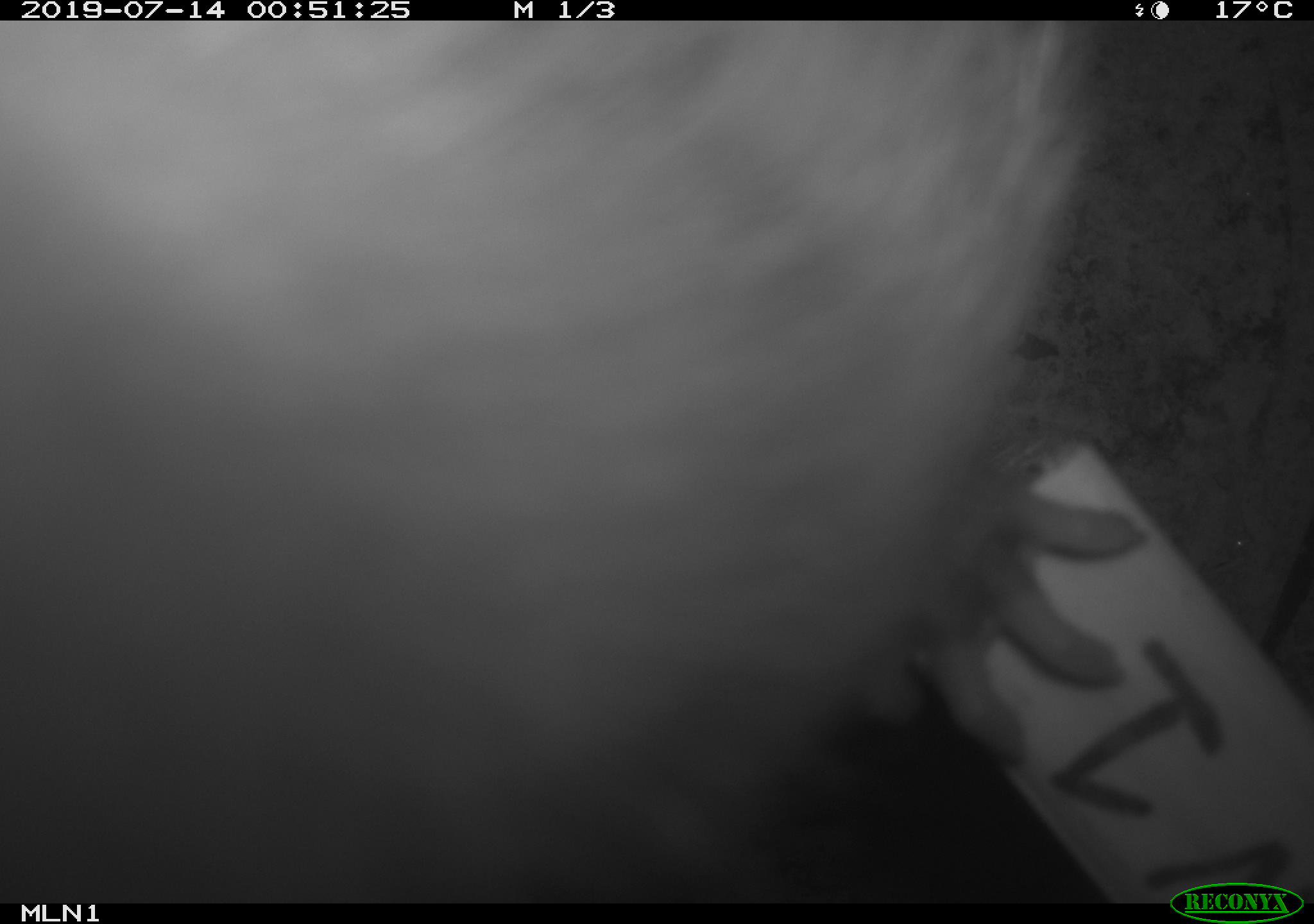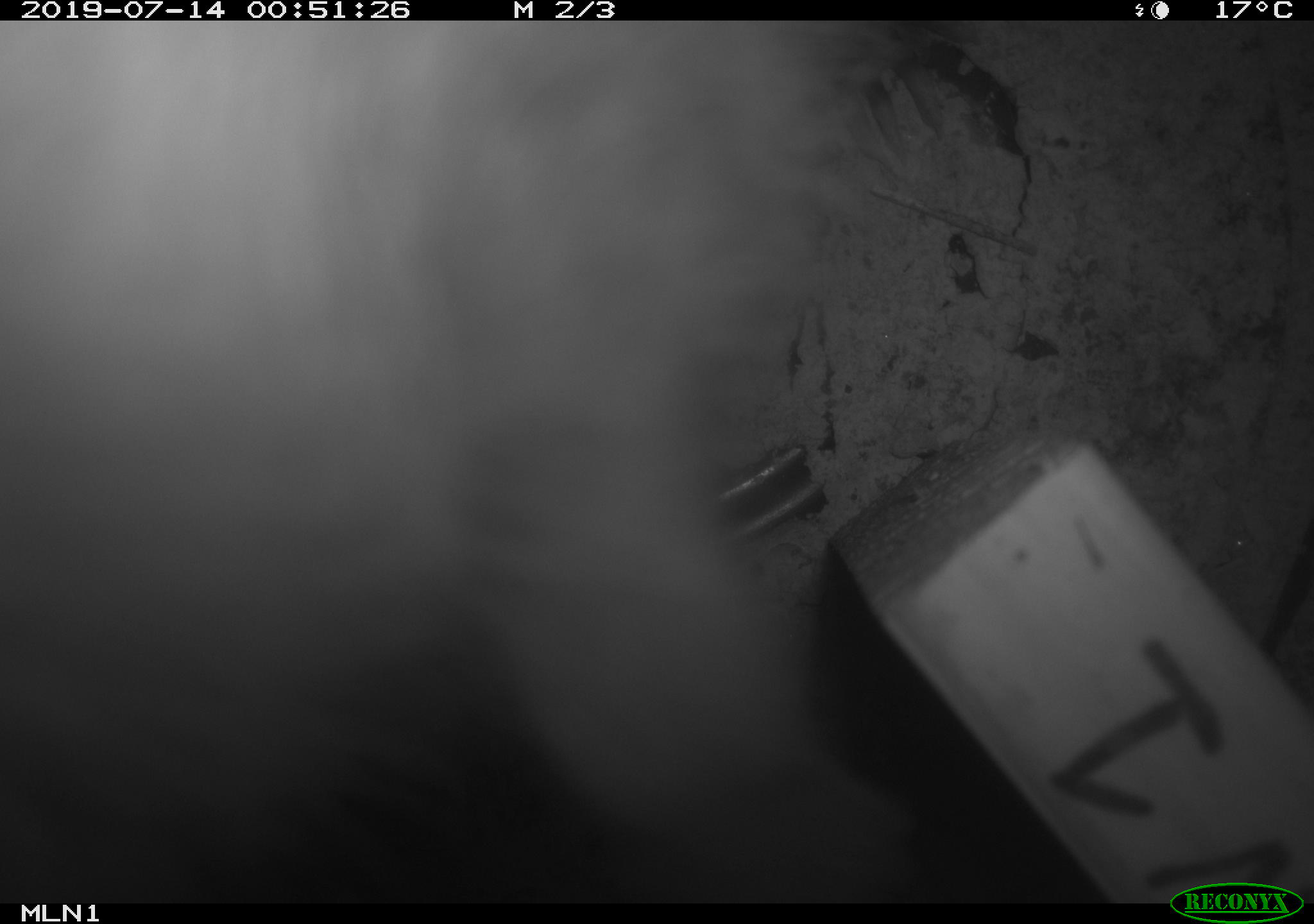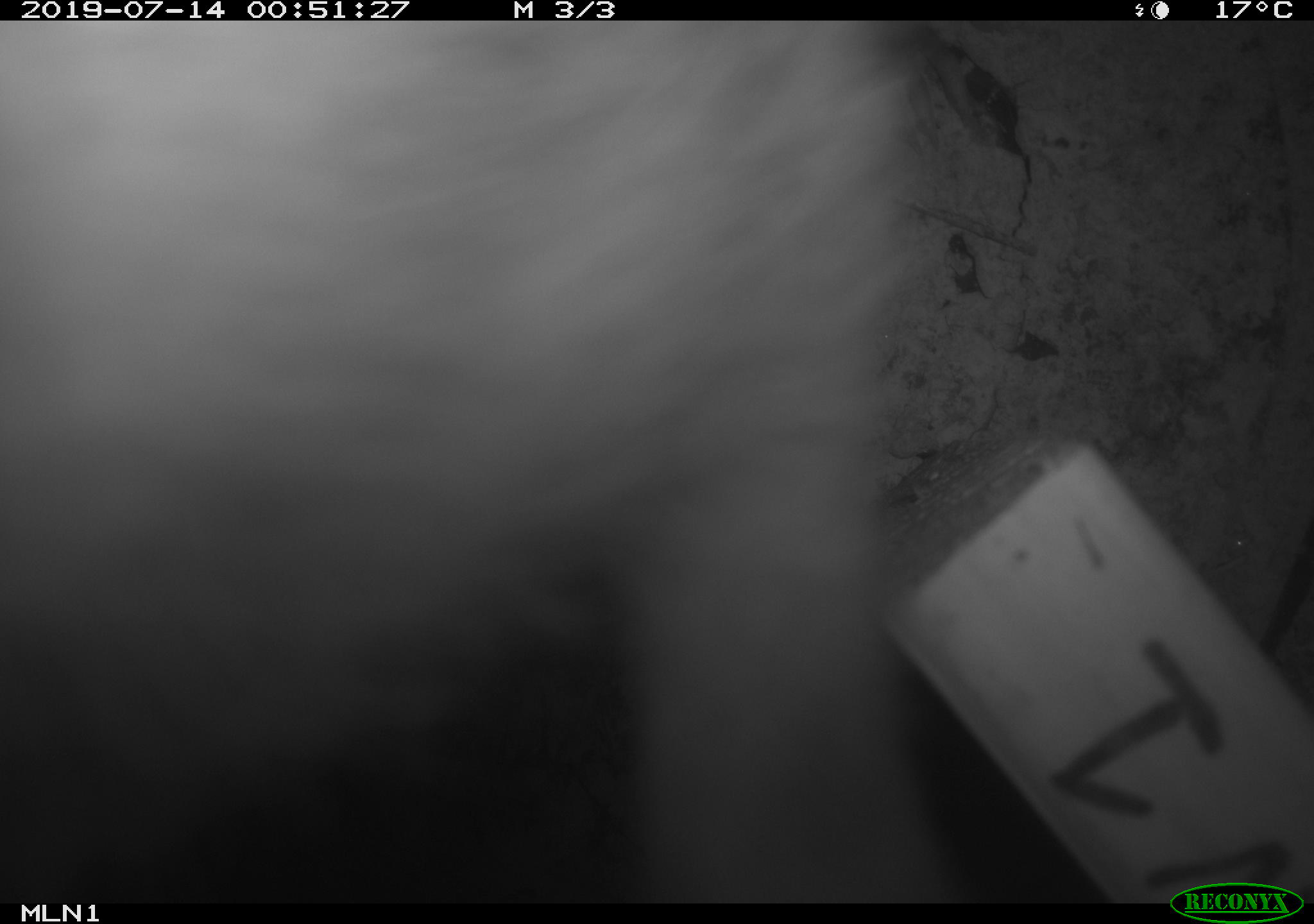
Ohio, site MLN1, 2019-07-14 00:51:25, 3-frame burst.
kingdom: Animalia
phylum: Chordata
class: Mammalia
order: Didelphimorphia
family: Didelphidae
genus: Didelphis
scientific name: Didelphis virginiana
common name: virginia opossum